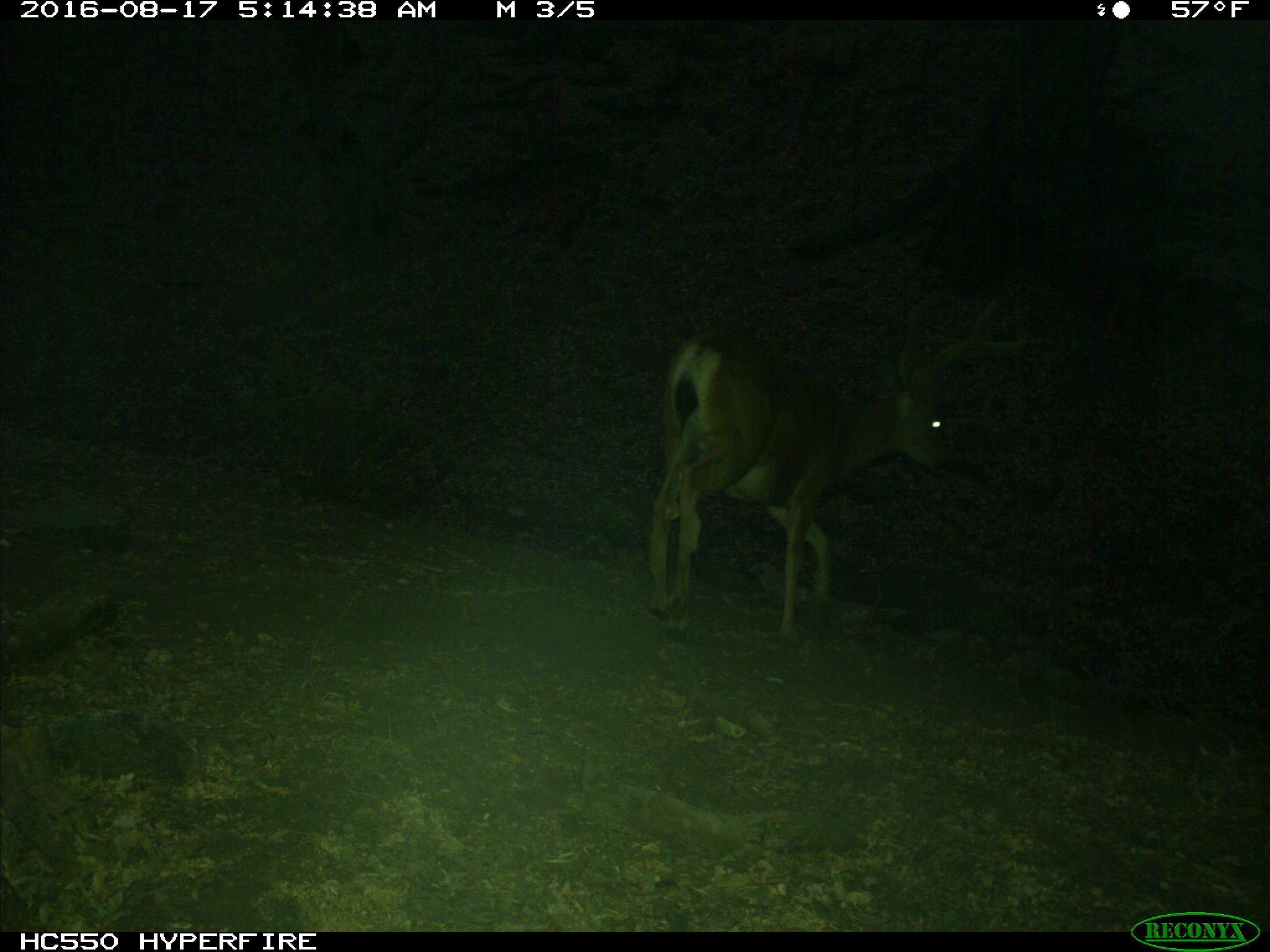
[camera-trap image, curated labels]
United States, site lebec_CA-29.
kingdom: Animalia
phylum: Chordata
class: Mammalia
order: Artiodactyla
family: Cervidae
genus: Odocoileus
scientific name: Odocoileus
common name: deer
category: unidentified deer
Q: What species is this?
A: Unidentified deer (deer) (Odocoileus).